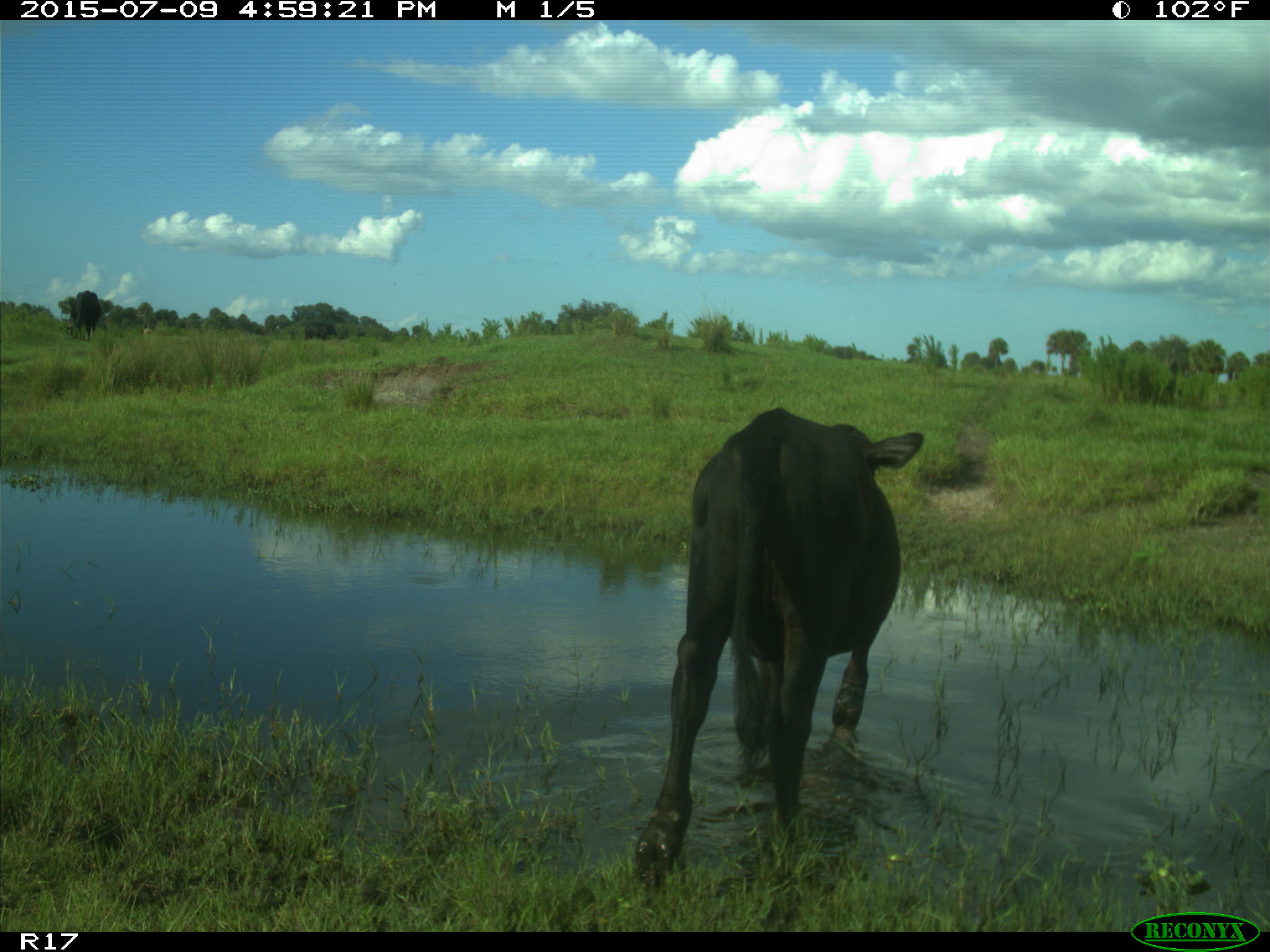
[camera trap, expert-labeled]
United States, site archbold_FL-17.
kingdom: Animalia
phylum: Chordata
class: Mammalia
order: Artiodactyla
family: Bovidae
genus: Bos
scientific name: Bos taurus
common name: domestic cow